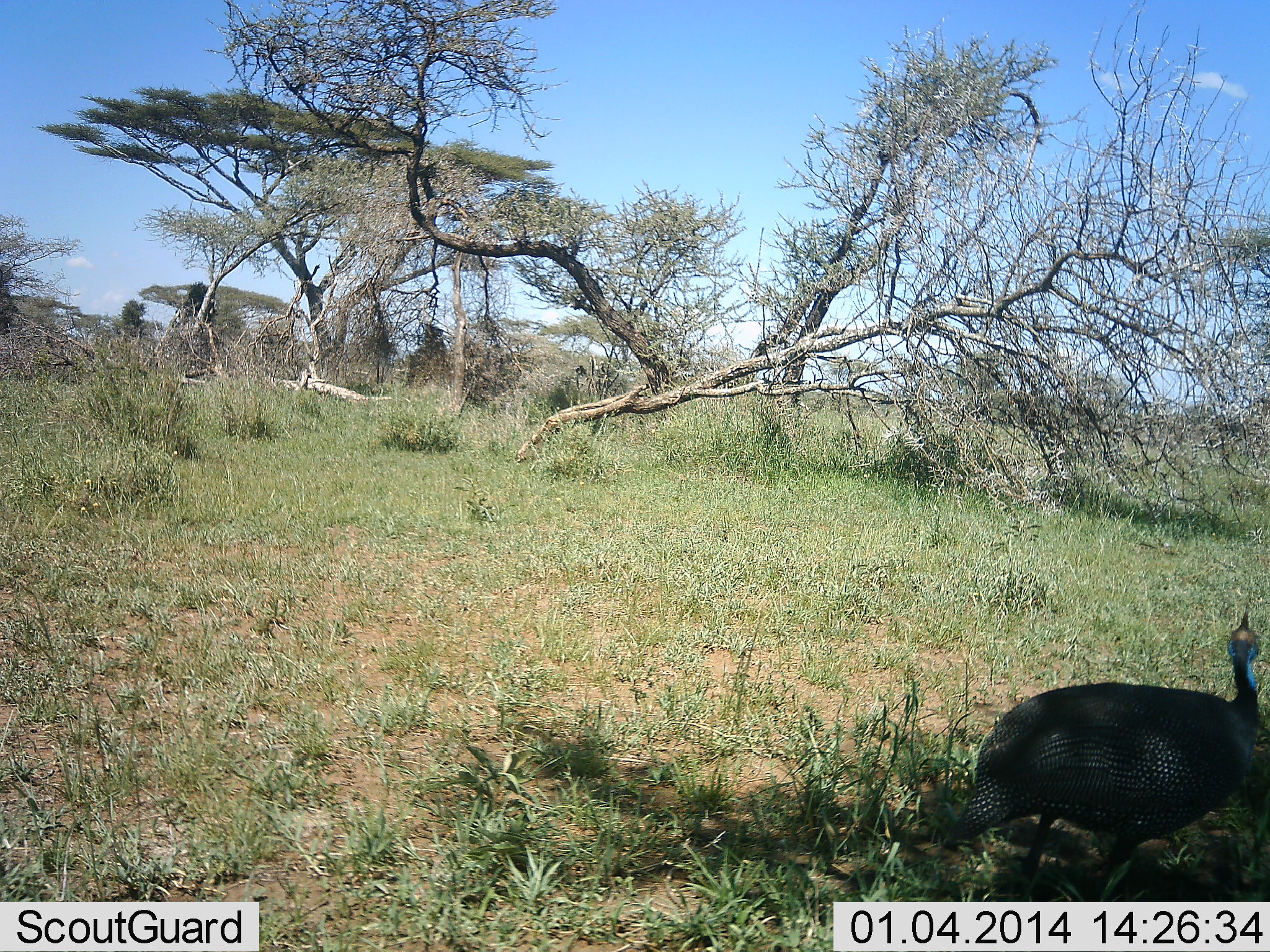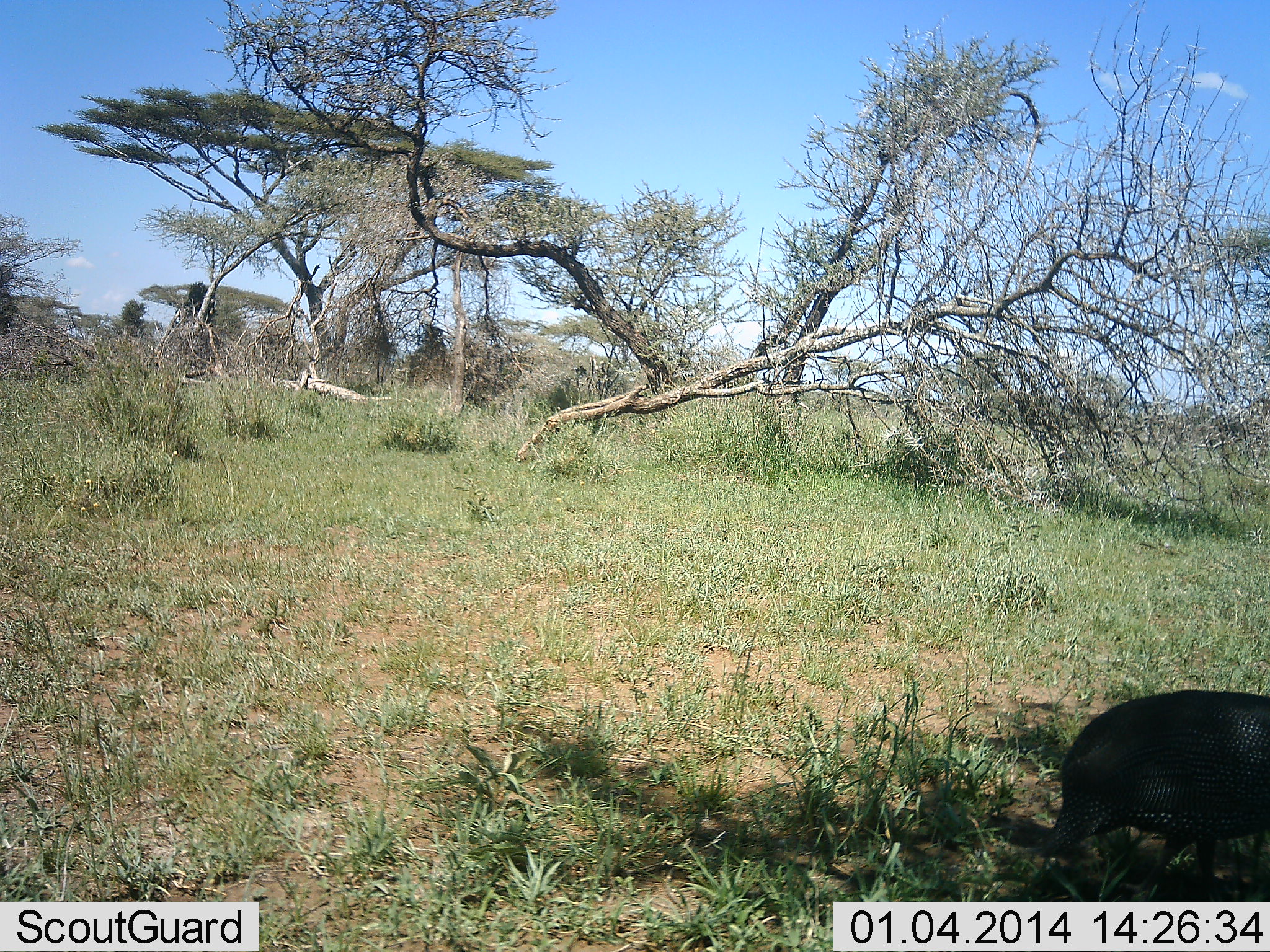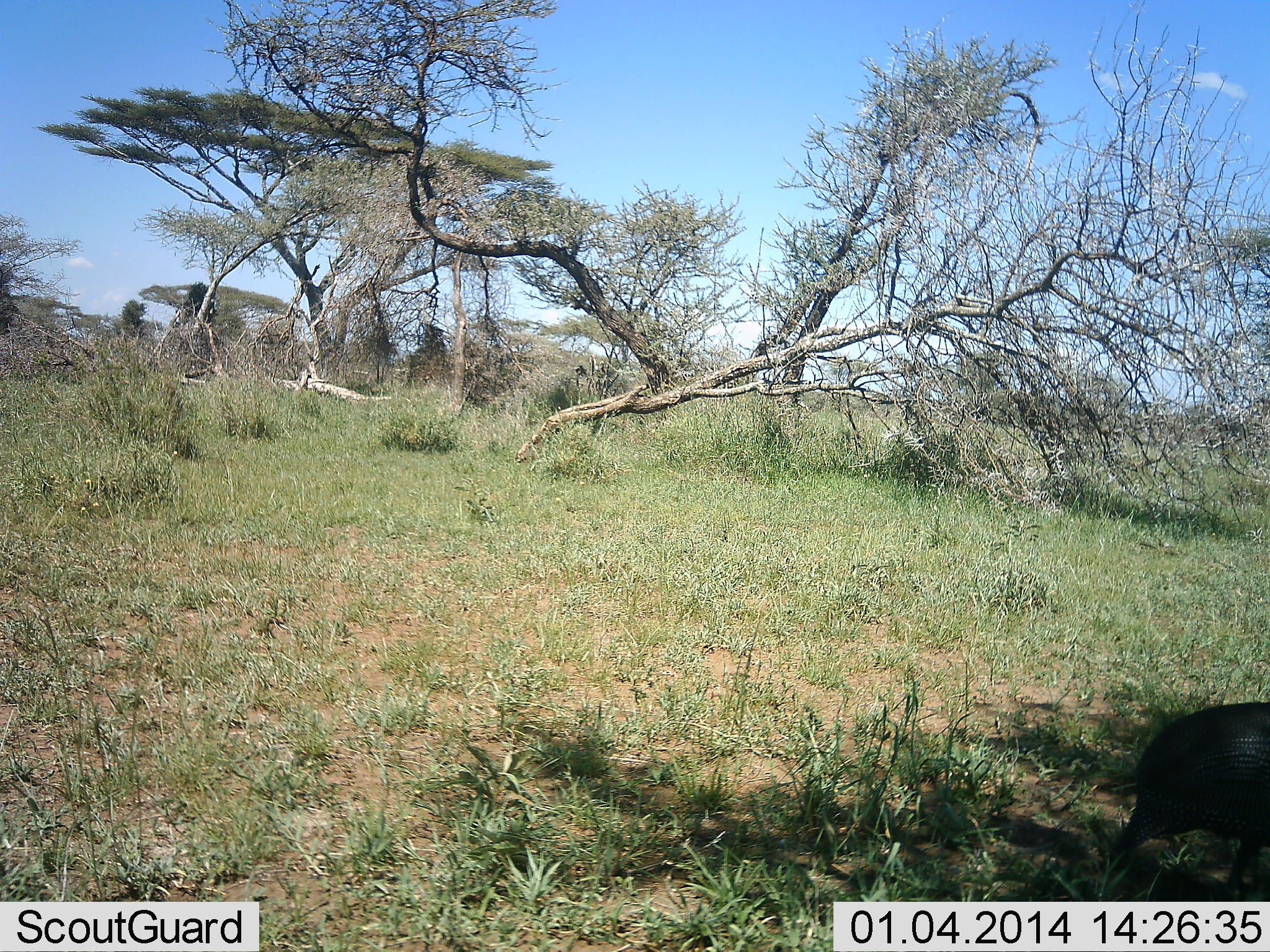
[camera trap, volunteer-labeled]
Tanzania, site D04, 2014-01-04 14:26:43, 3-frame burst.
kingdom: Animalia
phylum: Chordata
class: Aves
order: Galliformes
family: Numididae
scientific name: Numididae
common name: guinea fowl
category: guineafowl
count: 1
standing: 0%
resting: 0%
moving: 82%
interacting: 0%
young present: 0%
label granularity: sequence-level